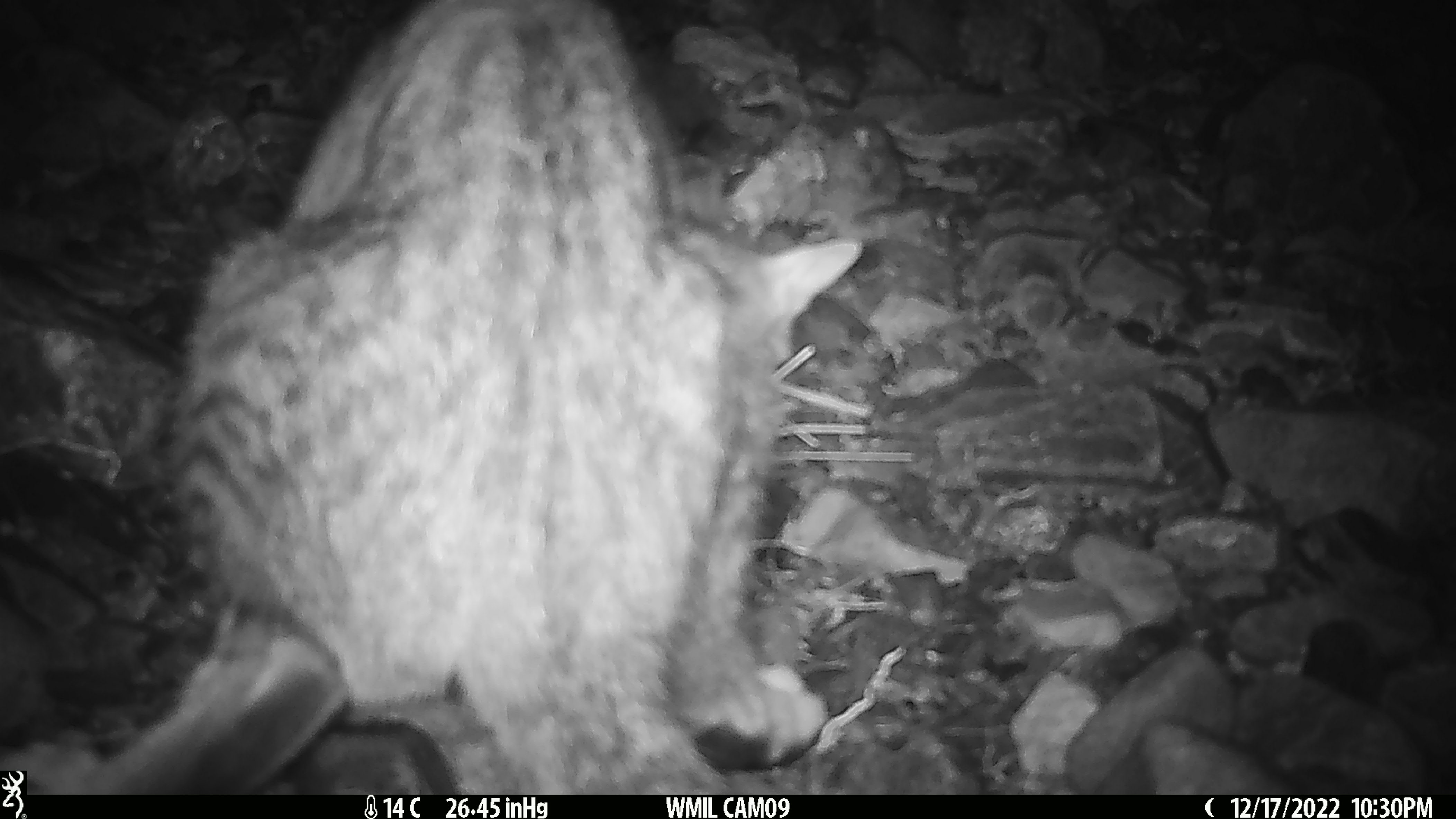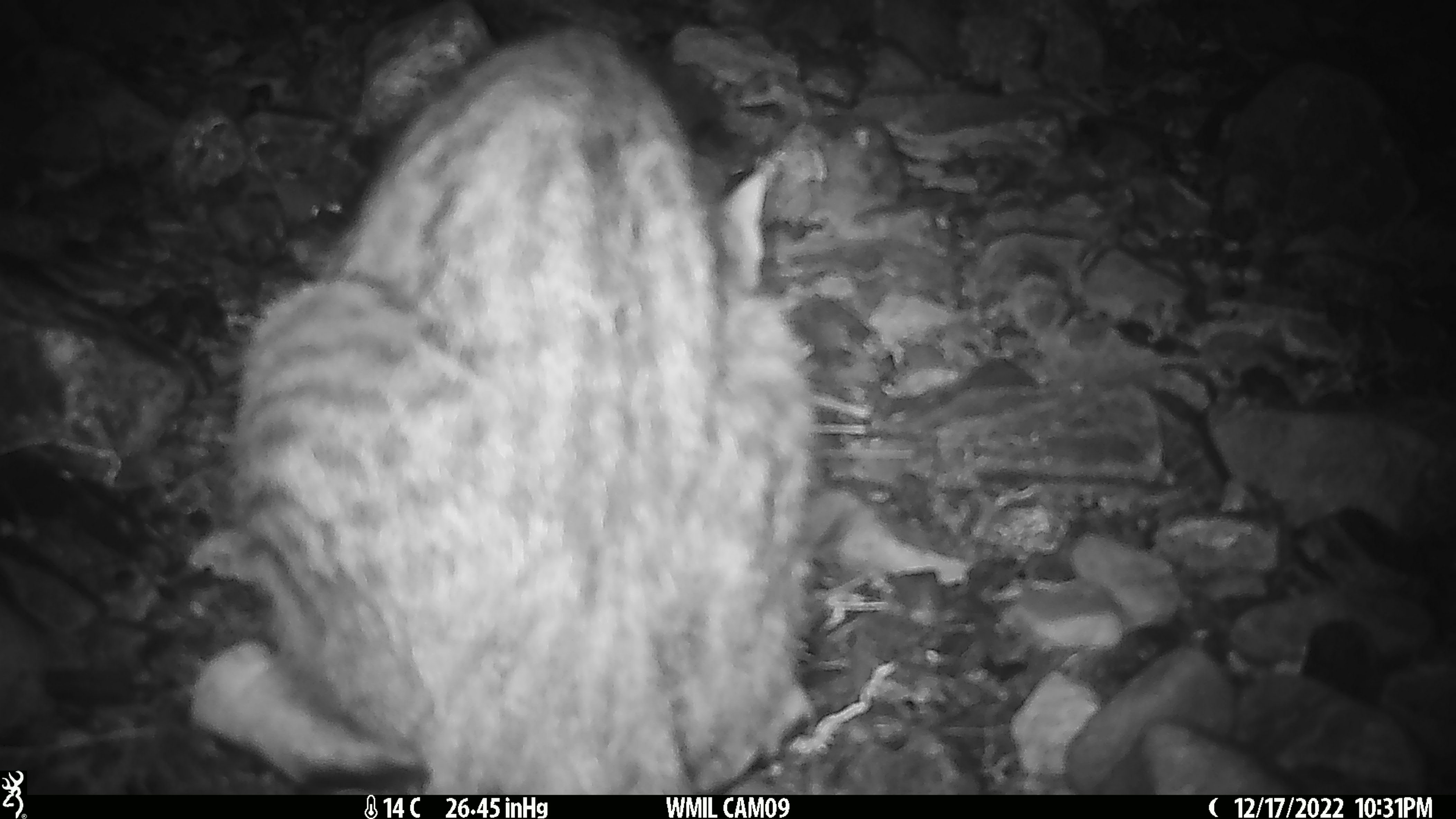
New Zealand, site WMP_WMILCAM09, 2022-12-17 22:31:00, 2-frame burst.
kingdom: Animalia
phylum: Chordata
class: Mammalia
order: Carnivora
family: Felidae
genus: Felis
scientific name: Felis catus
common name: domestic cat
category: cat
Cat (domestic cat) (Felis catus).